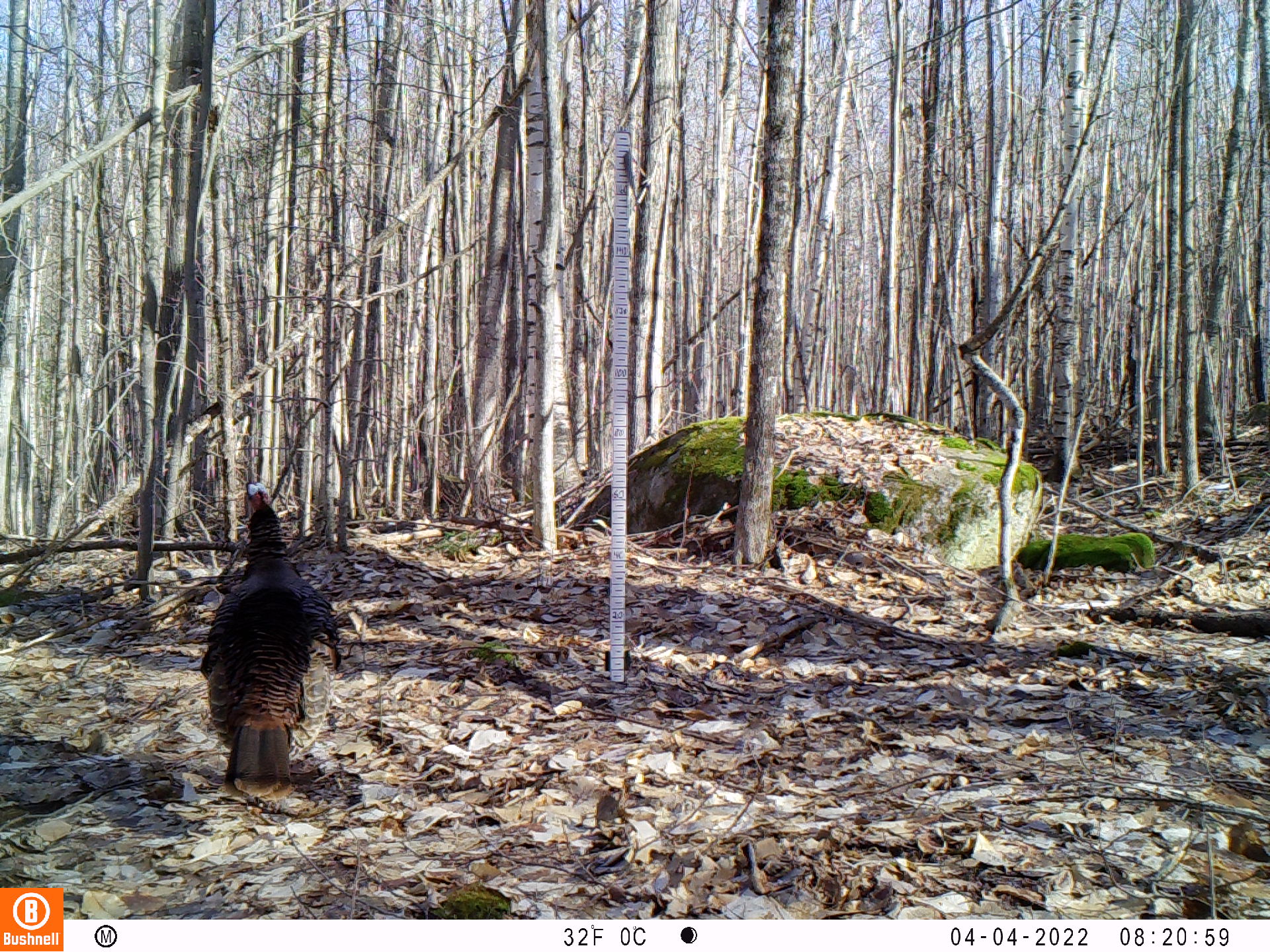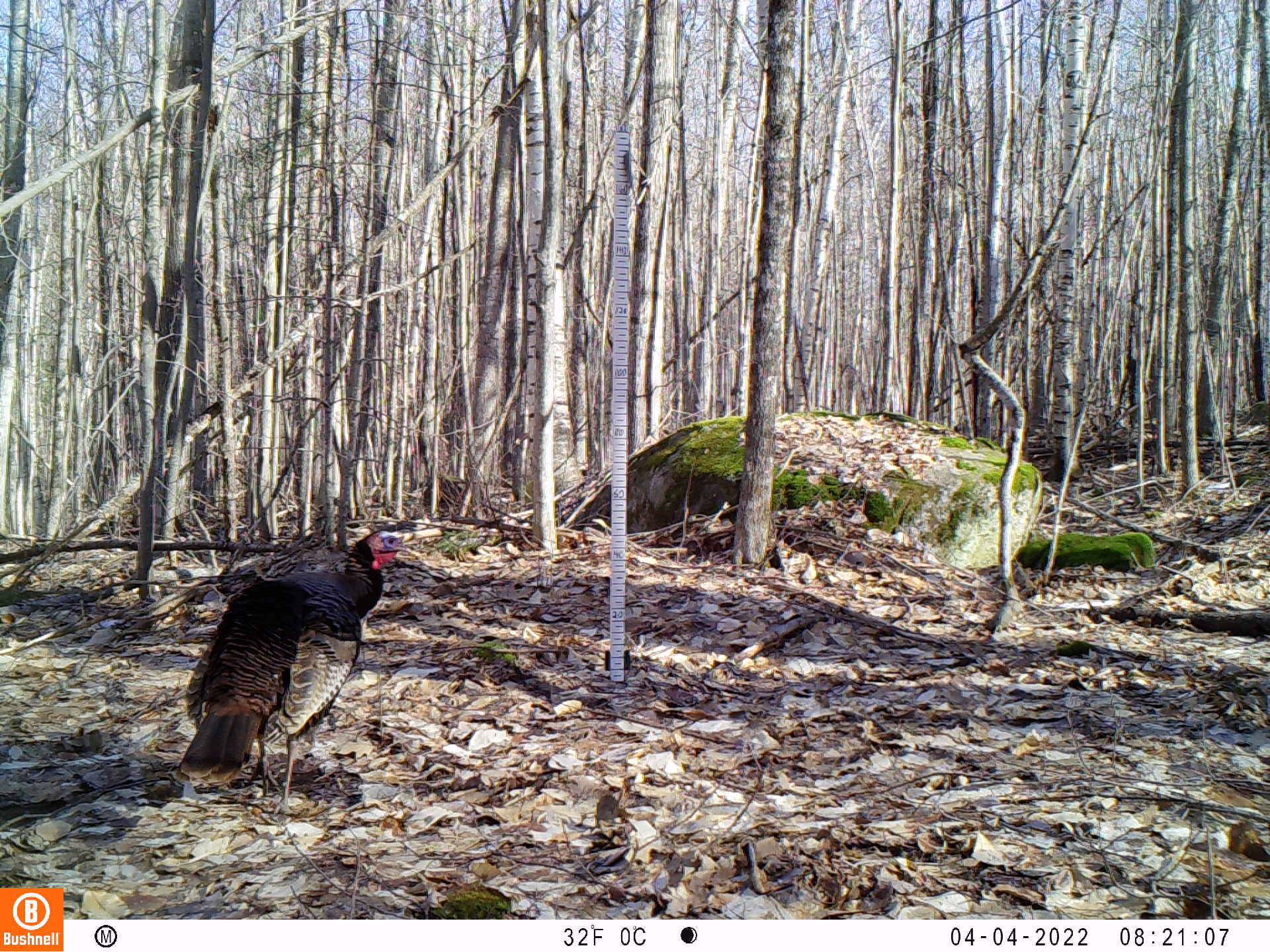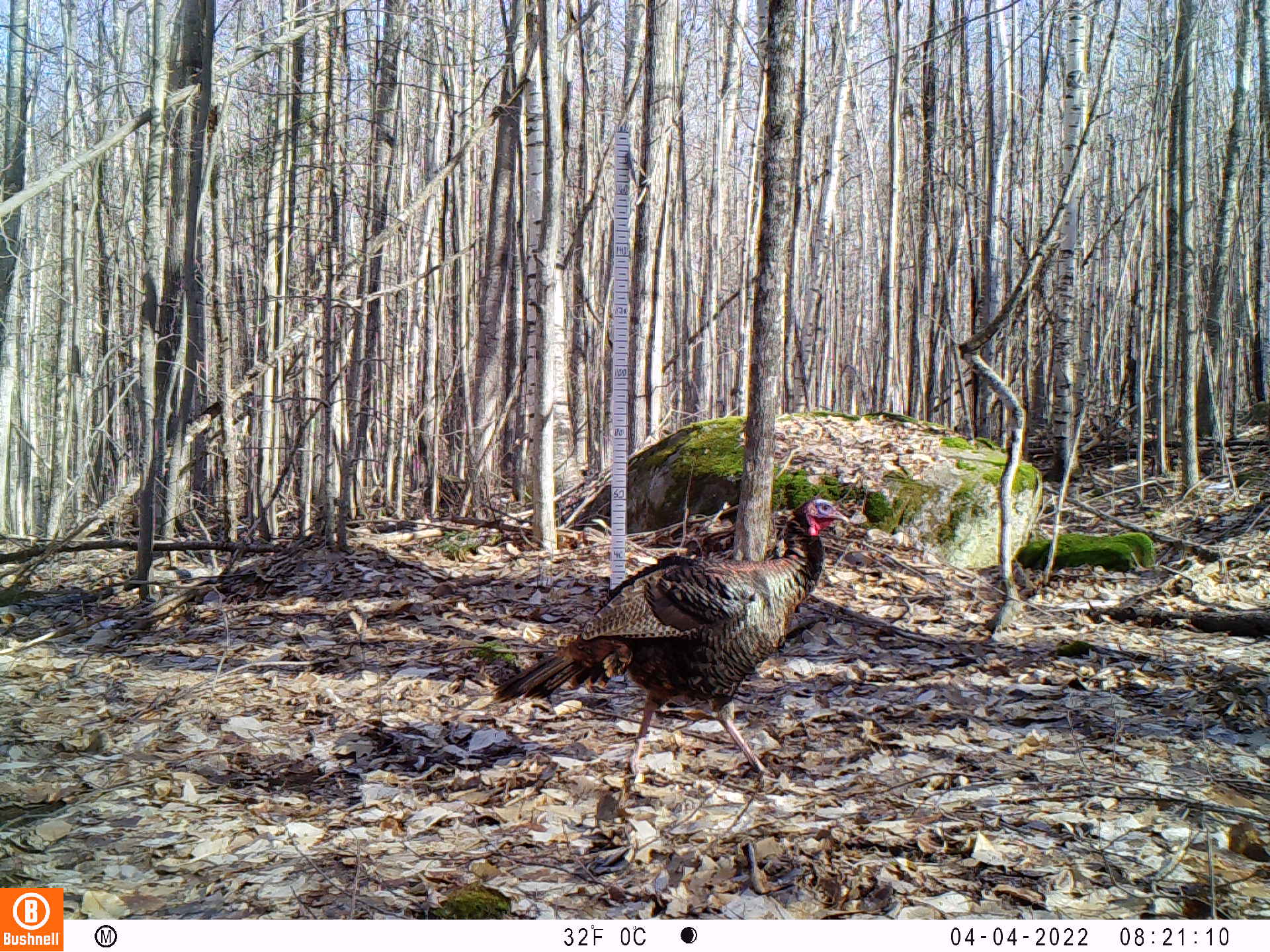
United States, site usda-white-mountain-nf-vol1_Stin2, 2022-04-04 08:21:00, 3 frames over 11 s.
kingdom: Animalia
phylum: Chordata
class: Aves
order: Galliformes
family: Phasianidae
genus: Meleagris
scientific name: Meleagris gallopavo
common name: wild turkey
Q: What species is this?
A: Wild turkey (Meleagris gallopavo).